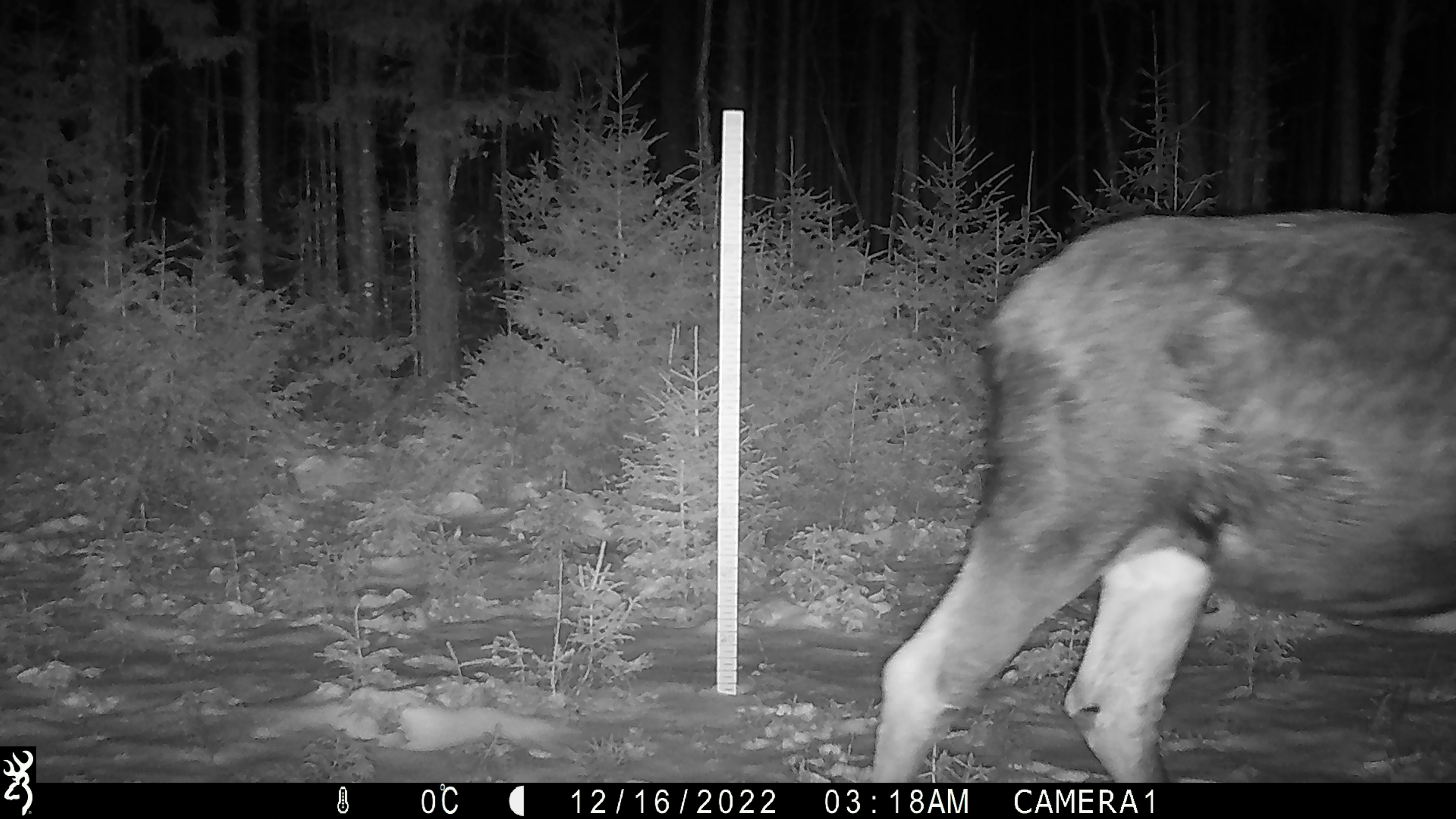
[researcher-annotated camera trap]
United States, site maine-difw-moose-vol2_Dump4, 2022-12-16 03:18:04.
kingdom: Animalia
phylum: Chordata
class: Mammalia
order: Artiodactyla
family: Cervidae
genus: Alces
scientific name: Alces alces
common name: moose